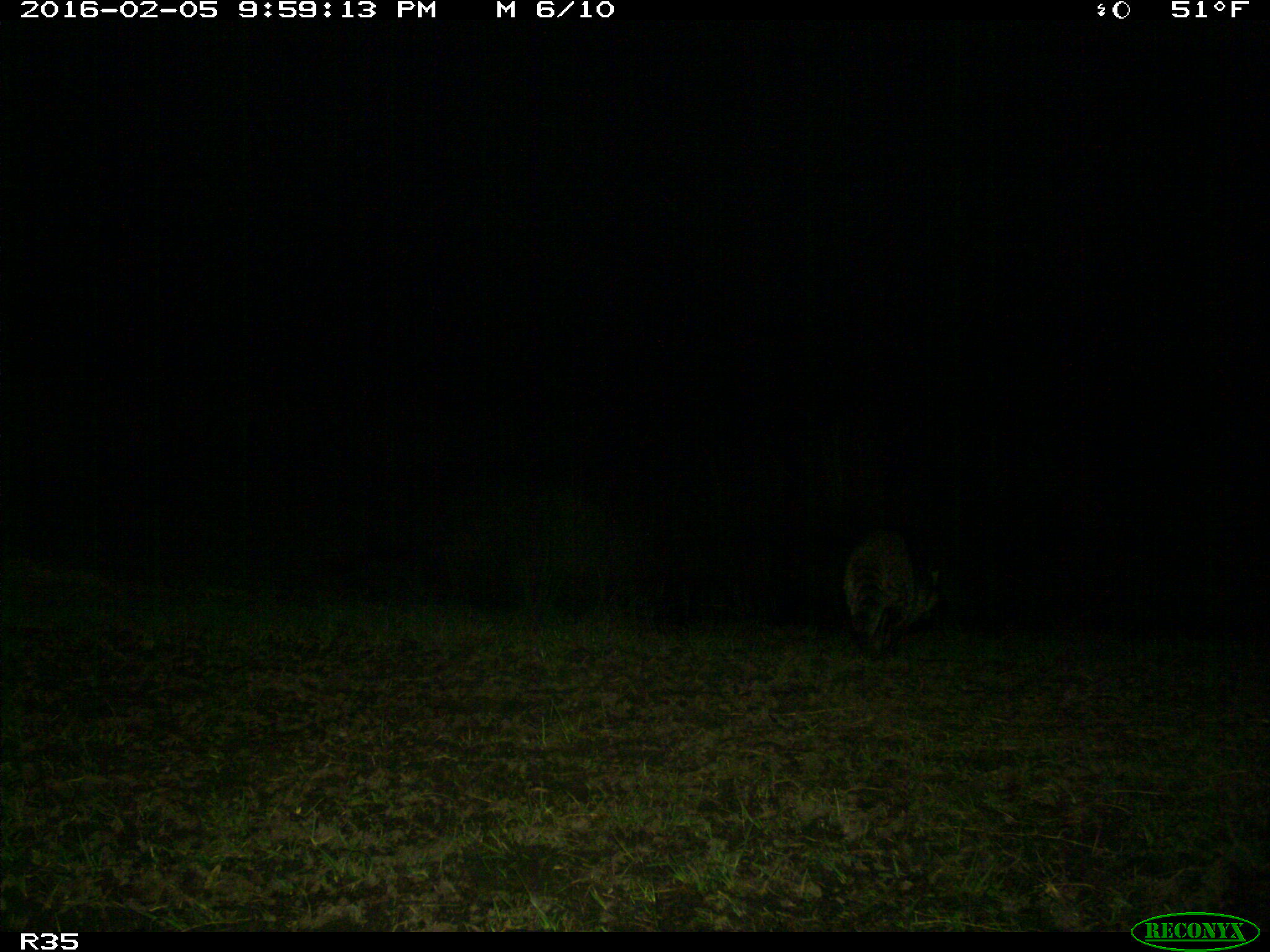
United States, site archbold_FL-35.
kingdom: Animalia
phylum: Chordata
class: Mammalia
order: Carnivora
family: Procyonidae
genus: Procyon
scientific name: Procyon lotor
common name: common raccoon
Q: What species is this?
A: Procyon lotor (common raccoon).